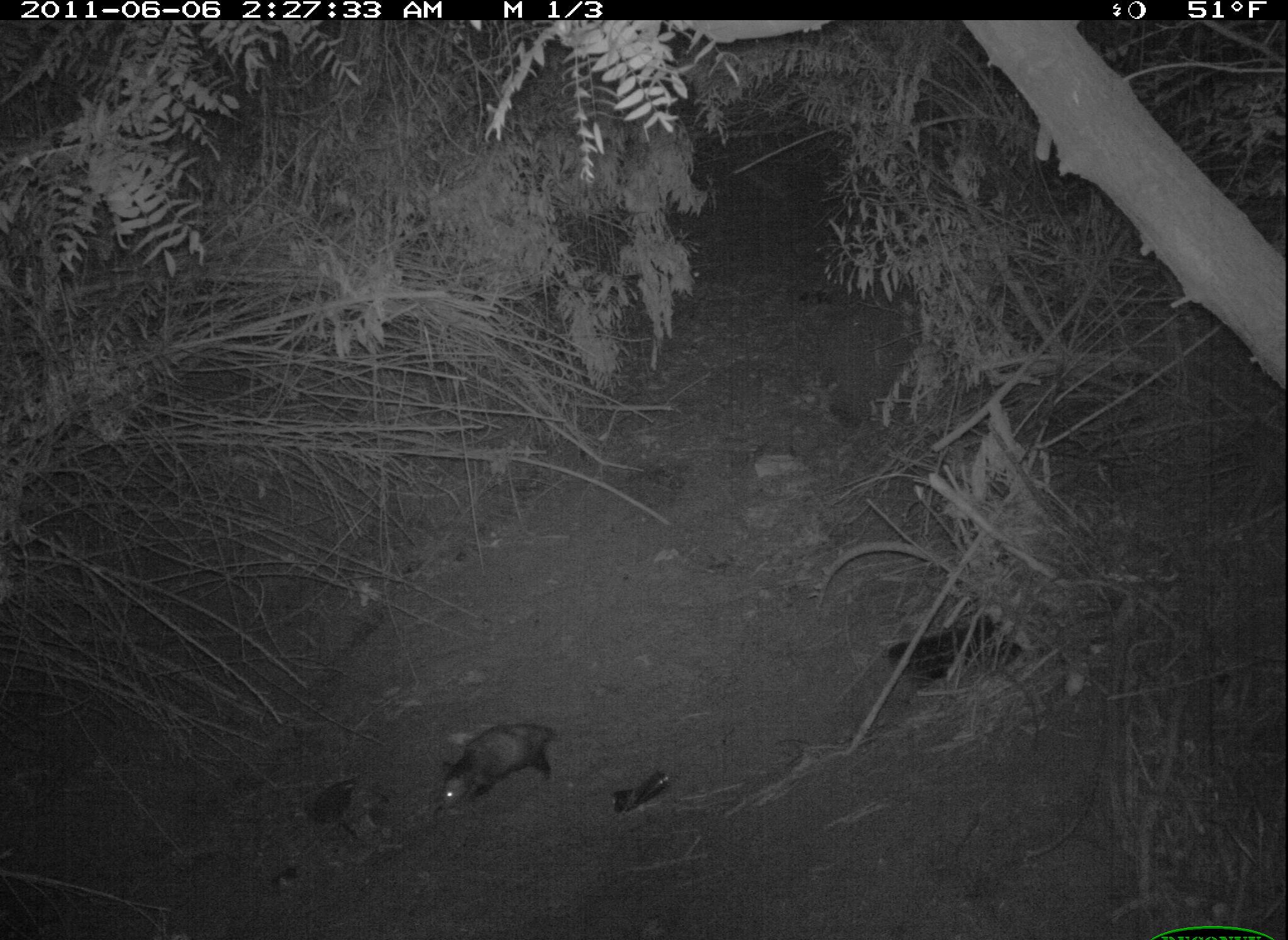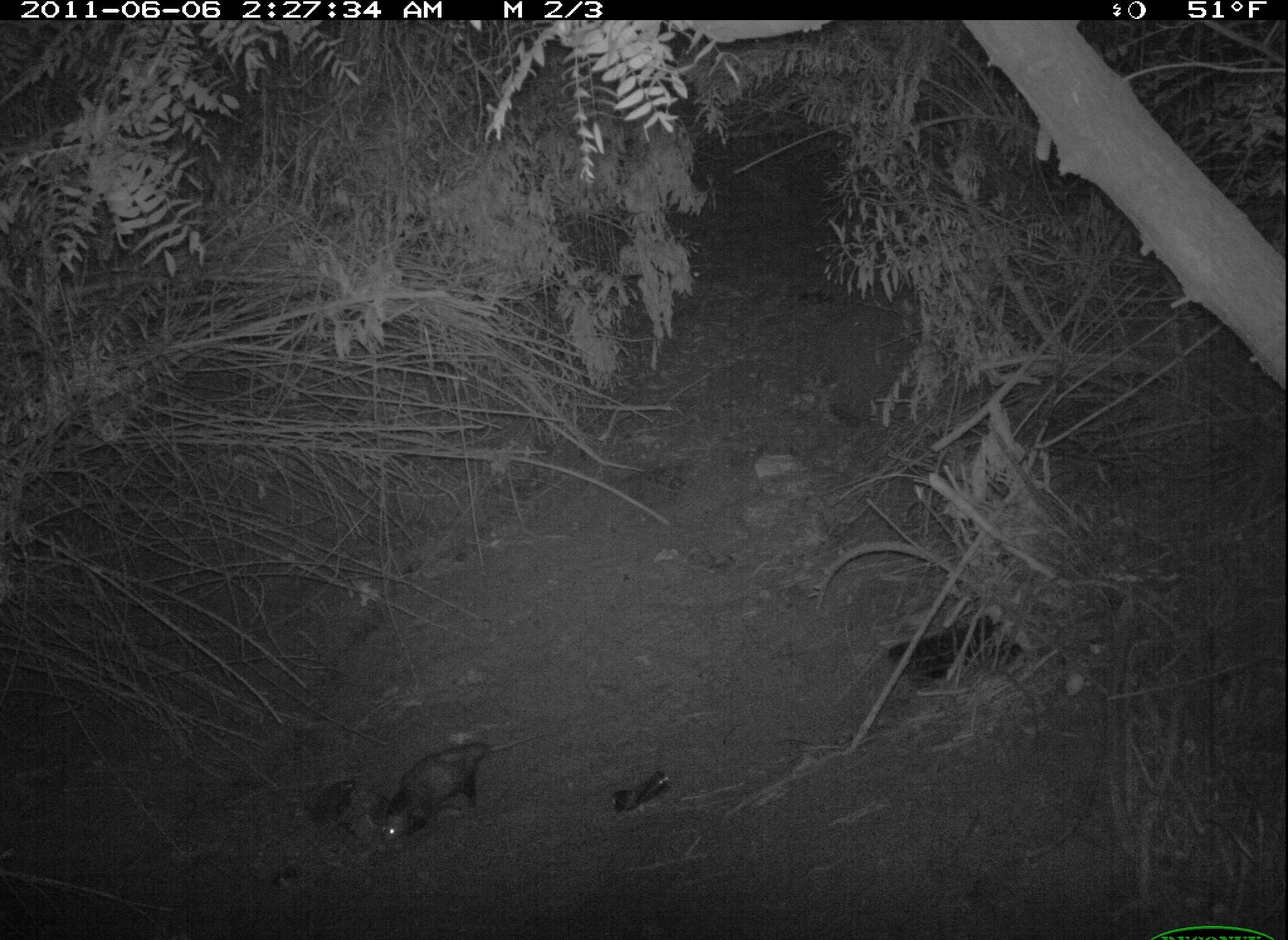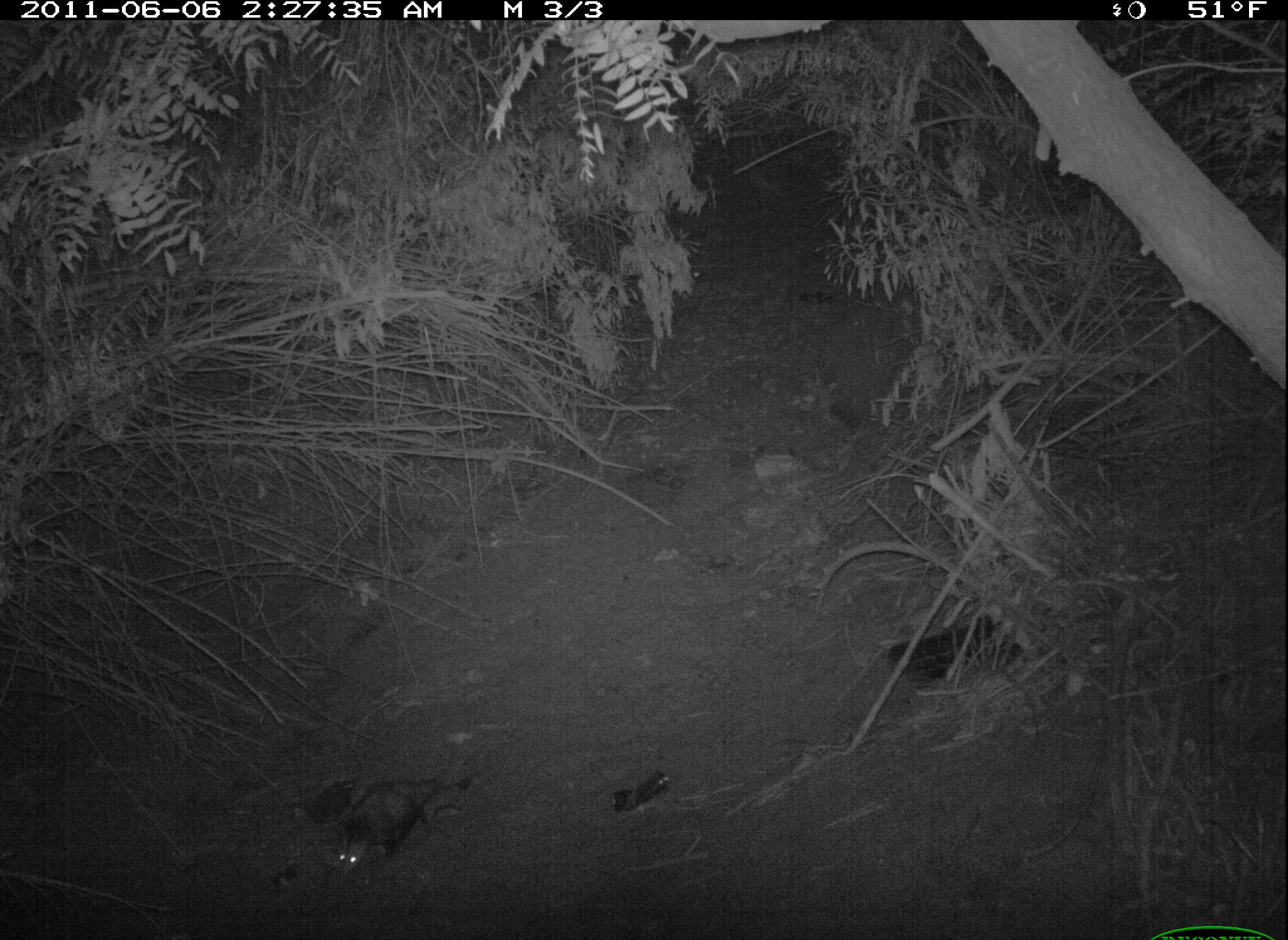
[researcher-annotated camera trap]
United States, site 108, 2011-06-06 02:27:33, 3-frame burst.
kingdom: Animalia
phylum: Chordata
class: Mammalia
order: Didelphimorphia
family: Didelphidae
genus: Didelphis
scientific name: Didelphis virginiana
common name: virginia opossum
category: opossum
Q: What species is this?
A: Opossum (virginia opossum) (Didelphis virginiana).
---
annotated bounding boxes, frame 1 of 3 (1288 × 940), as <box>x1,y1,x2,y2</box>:
opossum: <box>420,701,584,823</box>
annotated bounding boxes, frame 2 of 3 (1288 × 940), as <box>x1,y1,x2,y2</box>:
opossum: <box>357,733,504,860</box>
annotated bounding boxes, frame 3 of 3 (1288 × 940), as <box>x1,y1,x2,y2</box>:
opossum: <box>290,751,485,891</box>